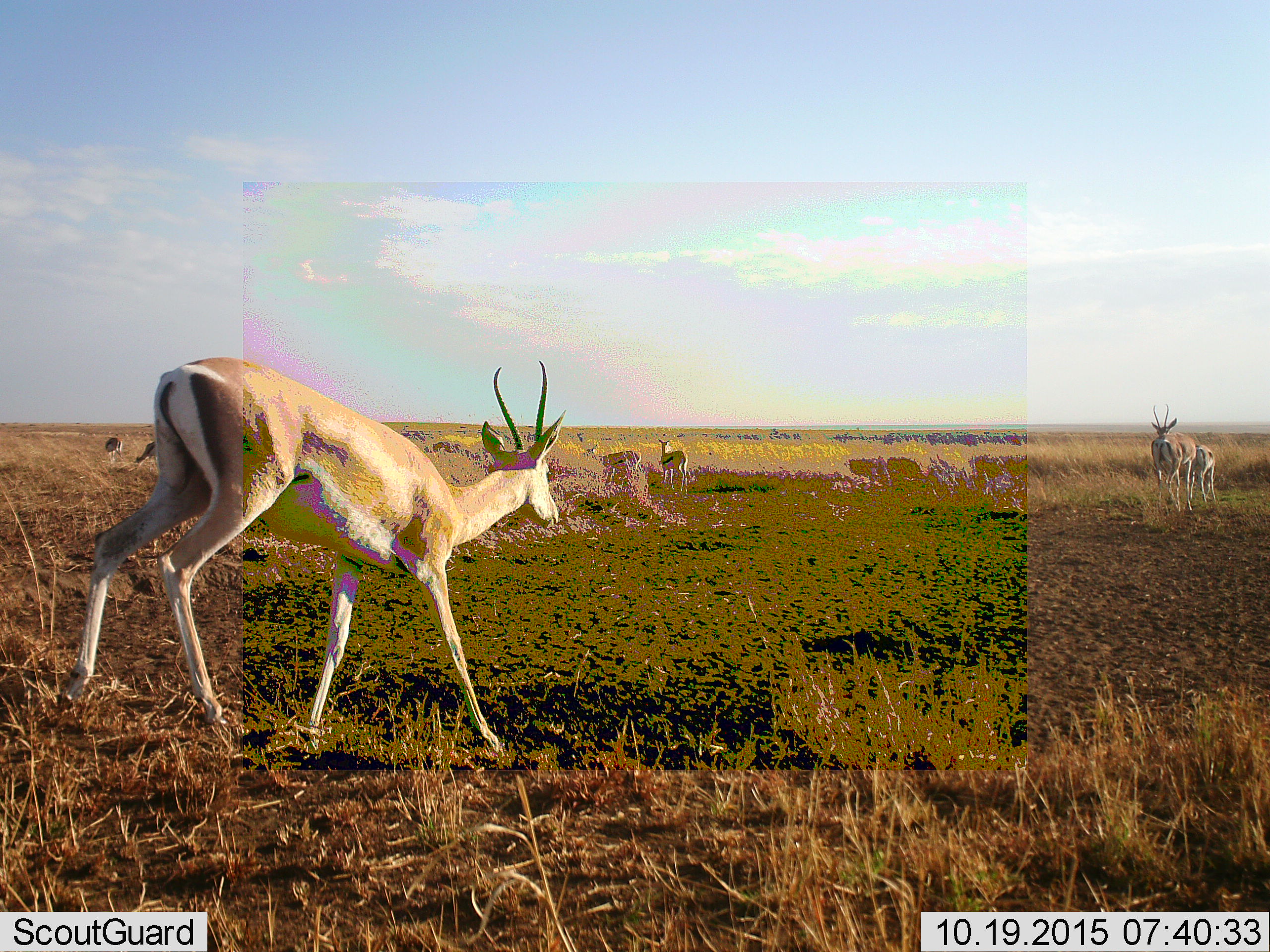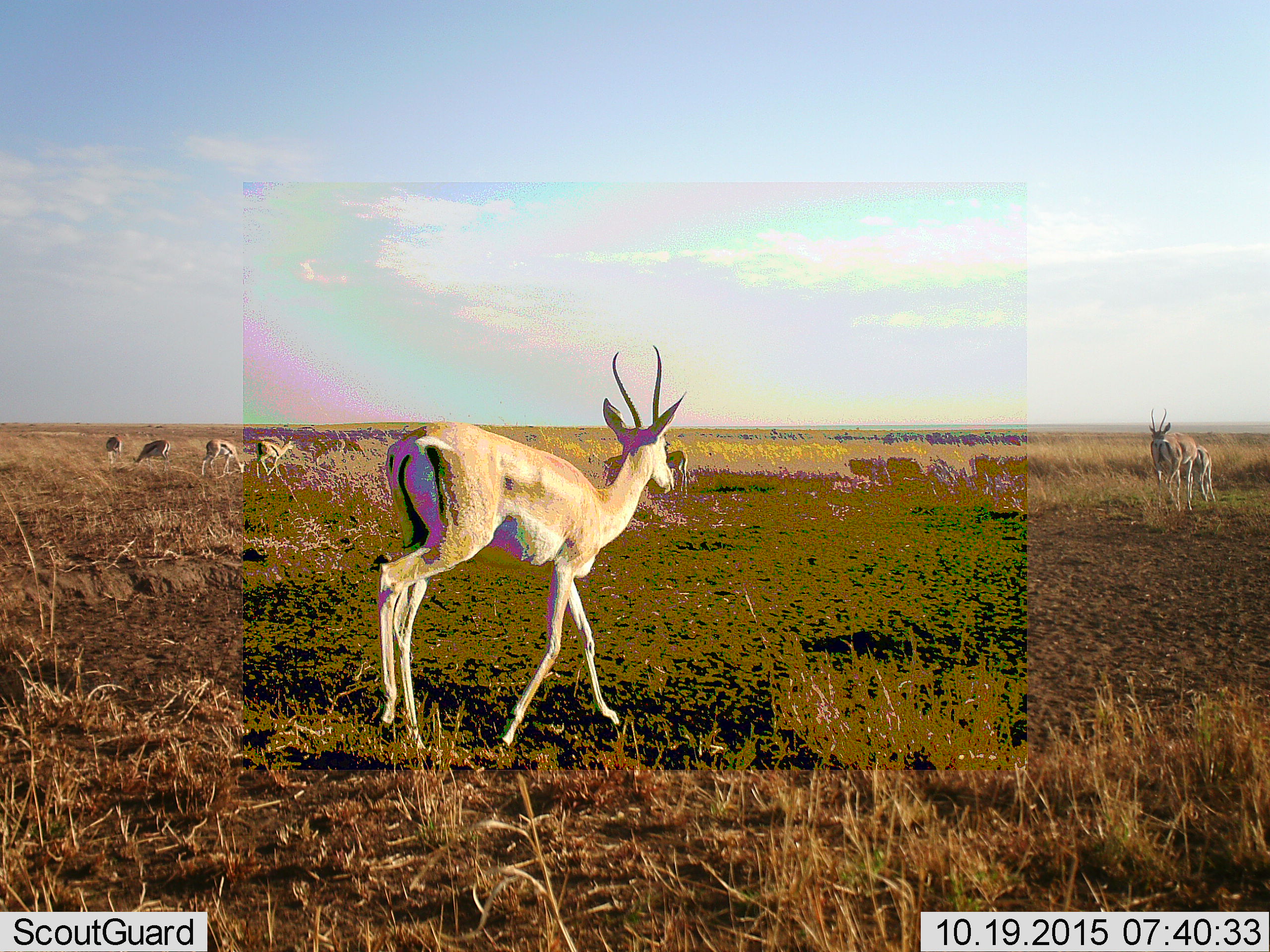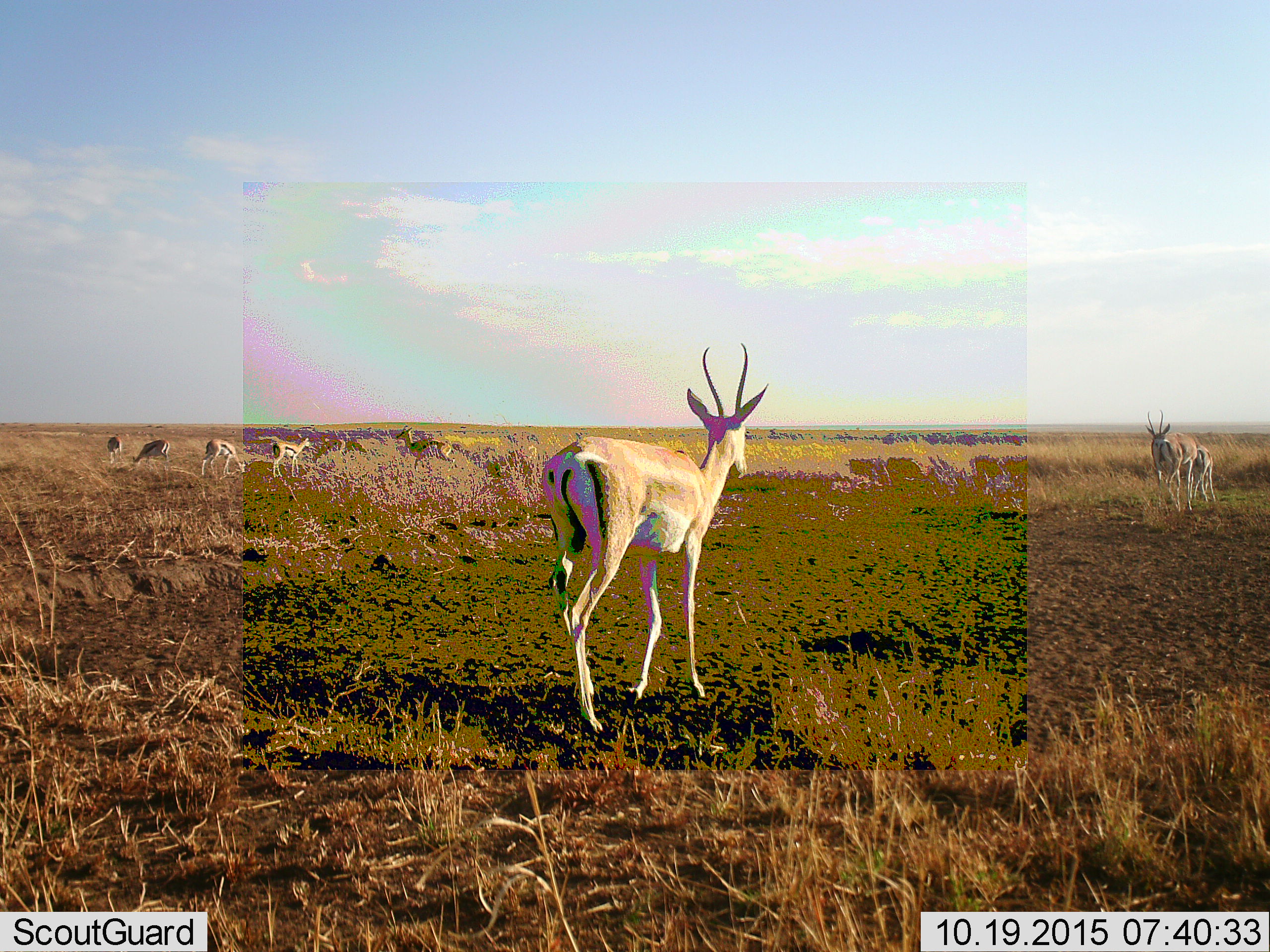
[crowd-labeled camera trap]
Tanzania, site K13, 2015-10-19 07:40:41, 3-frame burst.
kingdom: Animalia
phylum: Chordata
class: Mammalia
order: Artiodactyla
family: Bovidae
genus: Nanger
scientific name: Nanger granti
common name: grant's gazelle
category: gazellegrants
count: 7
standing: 80%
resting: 0%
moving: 60%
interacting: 40%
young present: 60%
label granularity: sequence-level